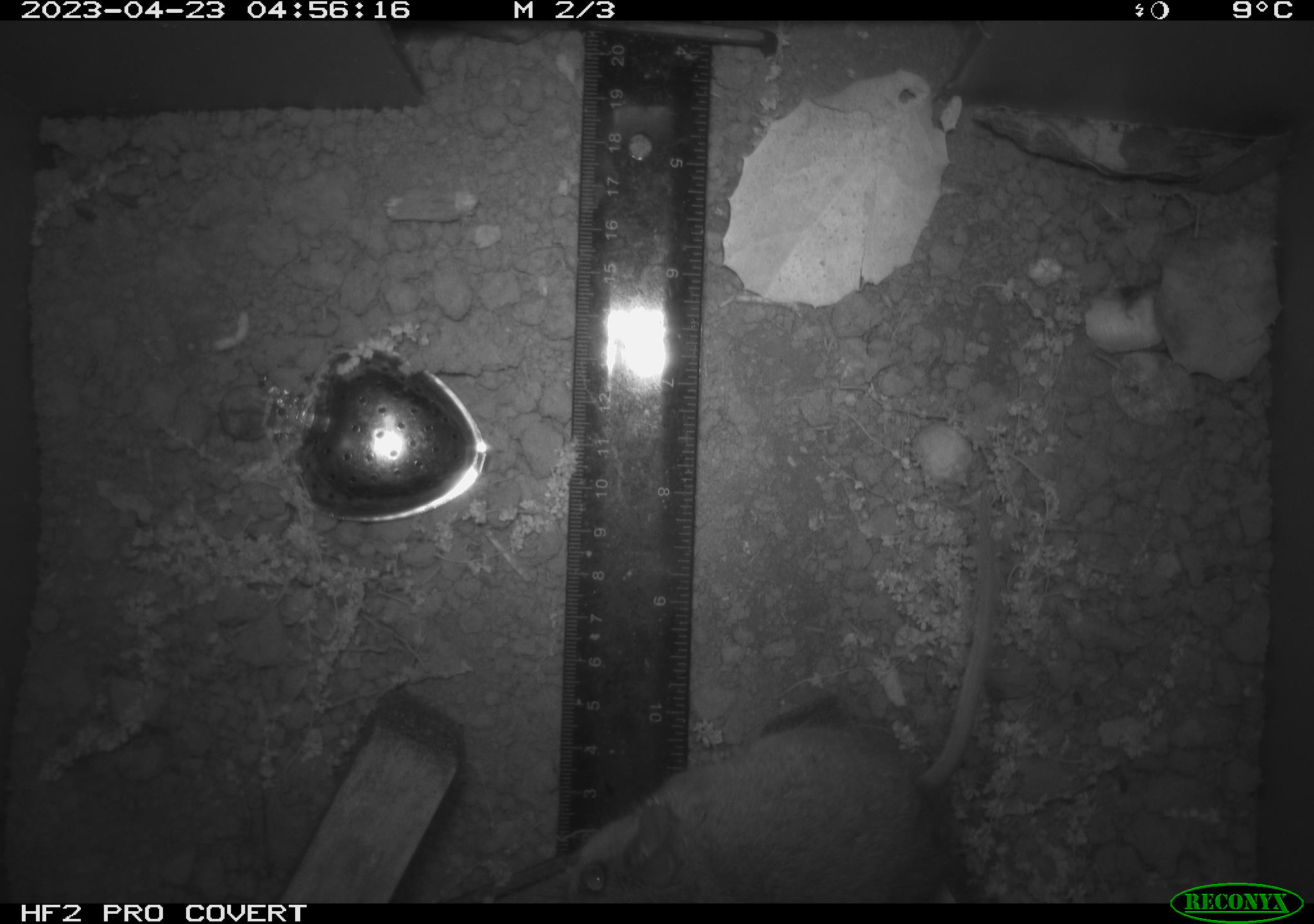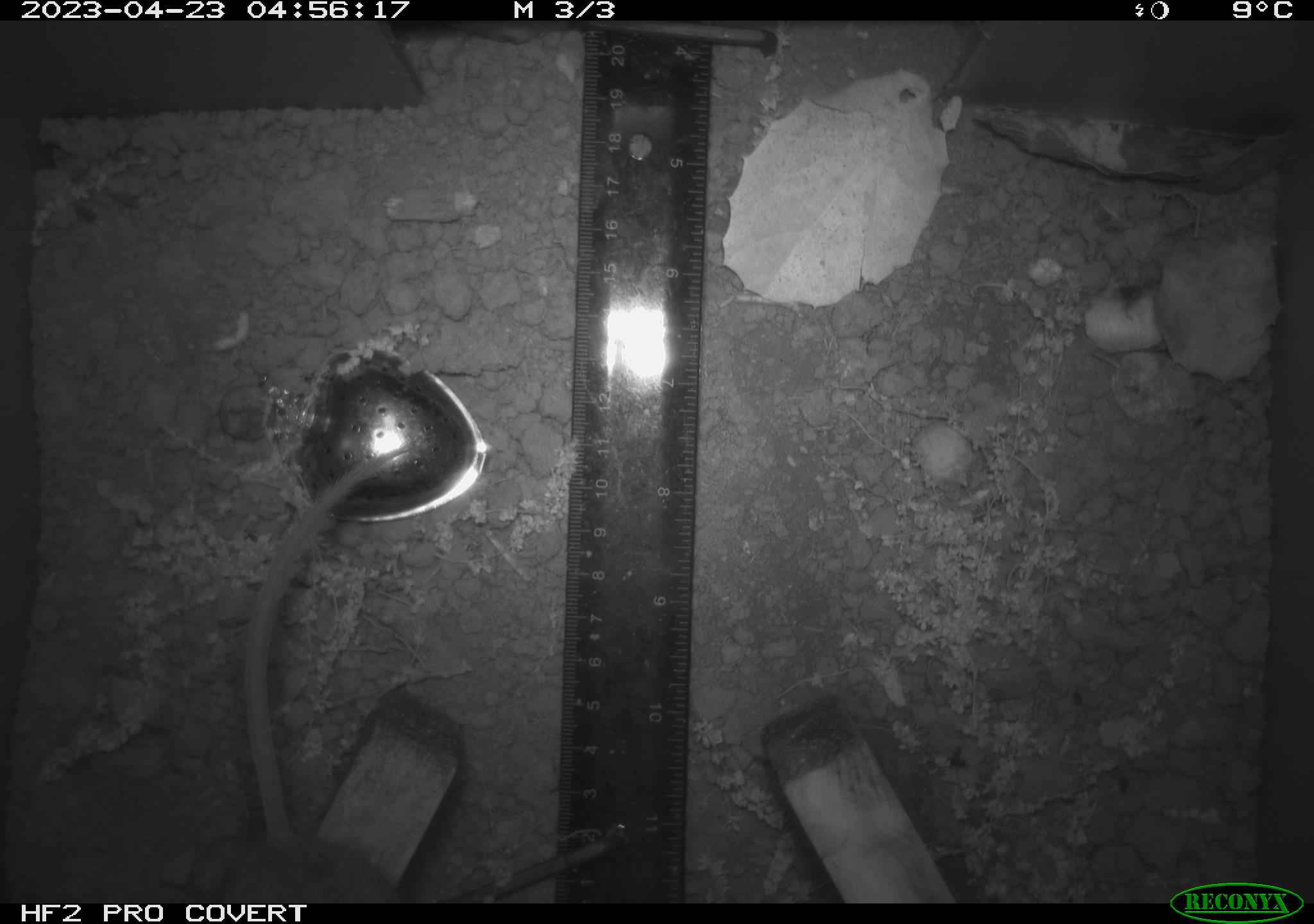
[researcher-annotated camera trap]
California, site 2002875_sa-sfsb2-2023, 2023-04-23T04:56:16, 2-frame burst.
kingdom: Animalia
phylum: Chordata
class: Mammalia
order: Rodentia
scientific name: Rodentia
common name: mouse species